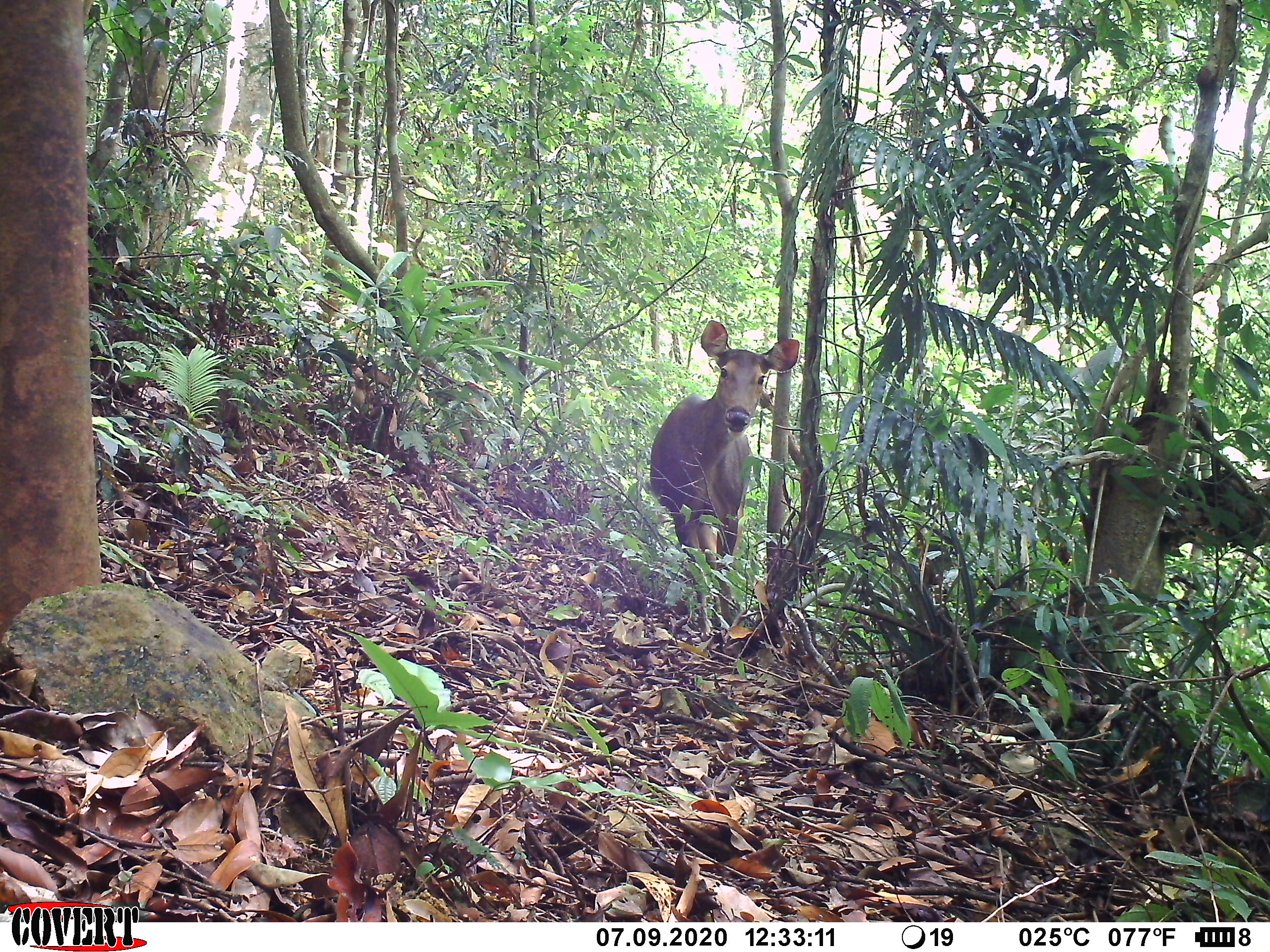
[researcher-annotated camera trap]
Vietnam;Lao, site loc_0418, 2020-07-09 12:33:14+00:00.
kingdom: Animalia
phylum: Chordata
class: Mammalia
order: Artiodactyla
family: Cervidae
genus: Rusa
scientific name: Rusa unicolor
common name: sambar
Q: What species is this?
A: Sambar (Rusa unicolor).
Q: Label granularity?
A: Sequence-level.